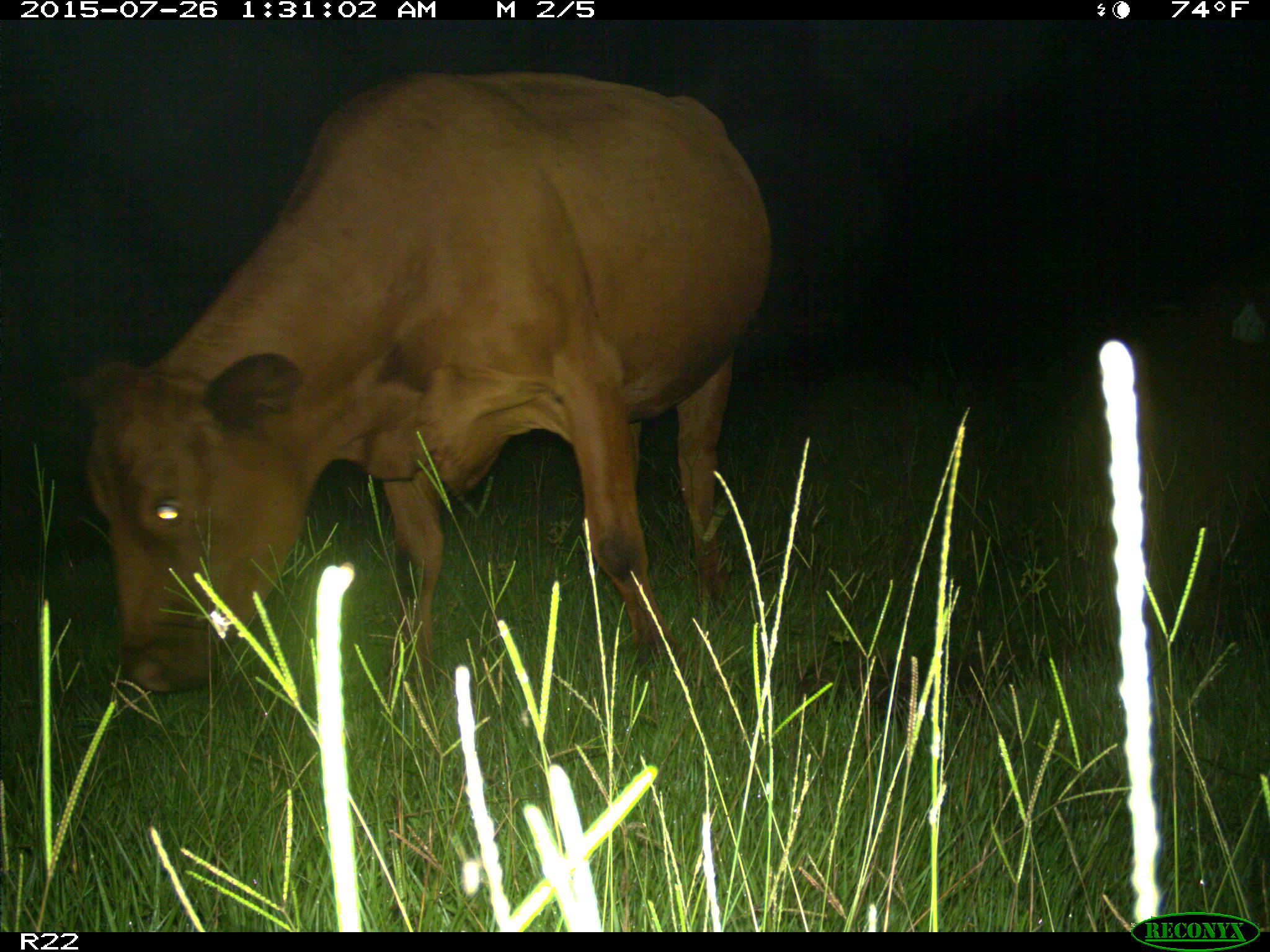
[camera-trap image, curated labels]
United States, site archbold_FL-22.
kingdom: Animalia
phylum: Chordata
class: Mammalia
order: Artiodactyla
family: Bovidae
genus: Bos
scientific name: Bos taurus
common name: domestic cow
Bos taurus (domestic cow).